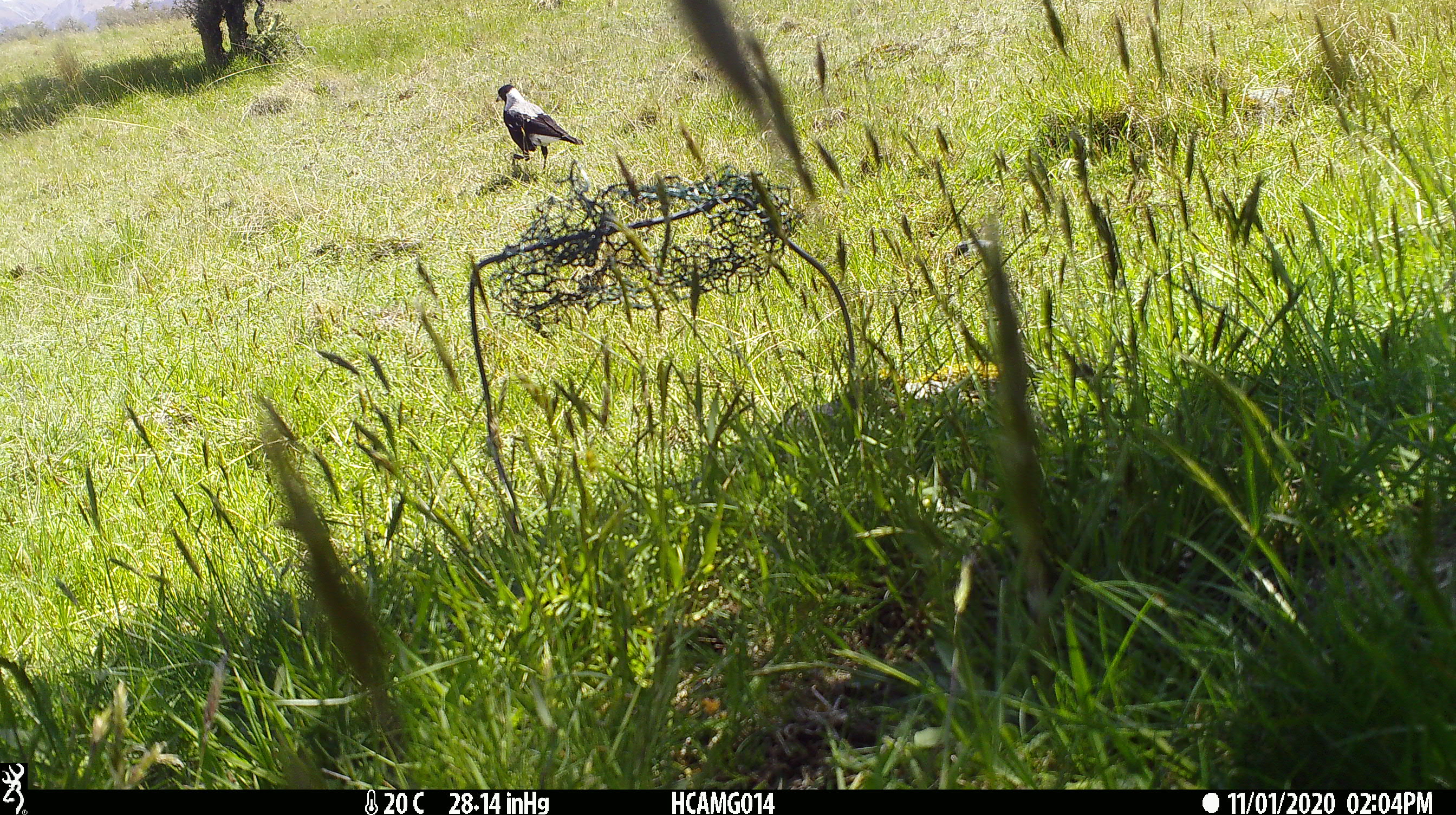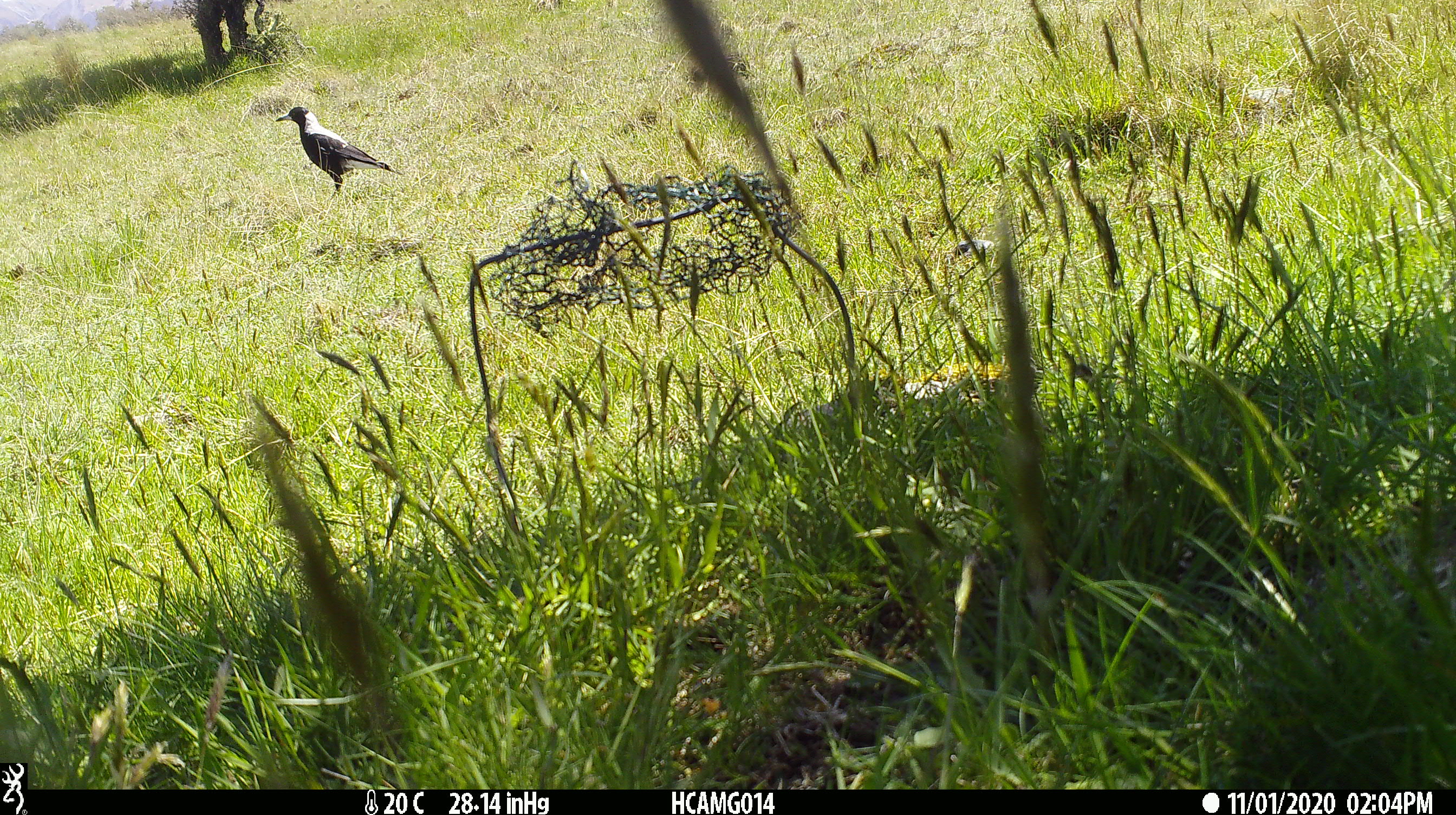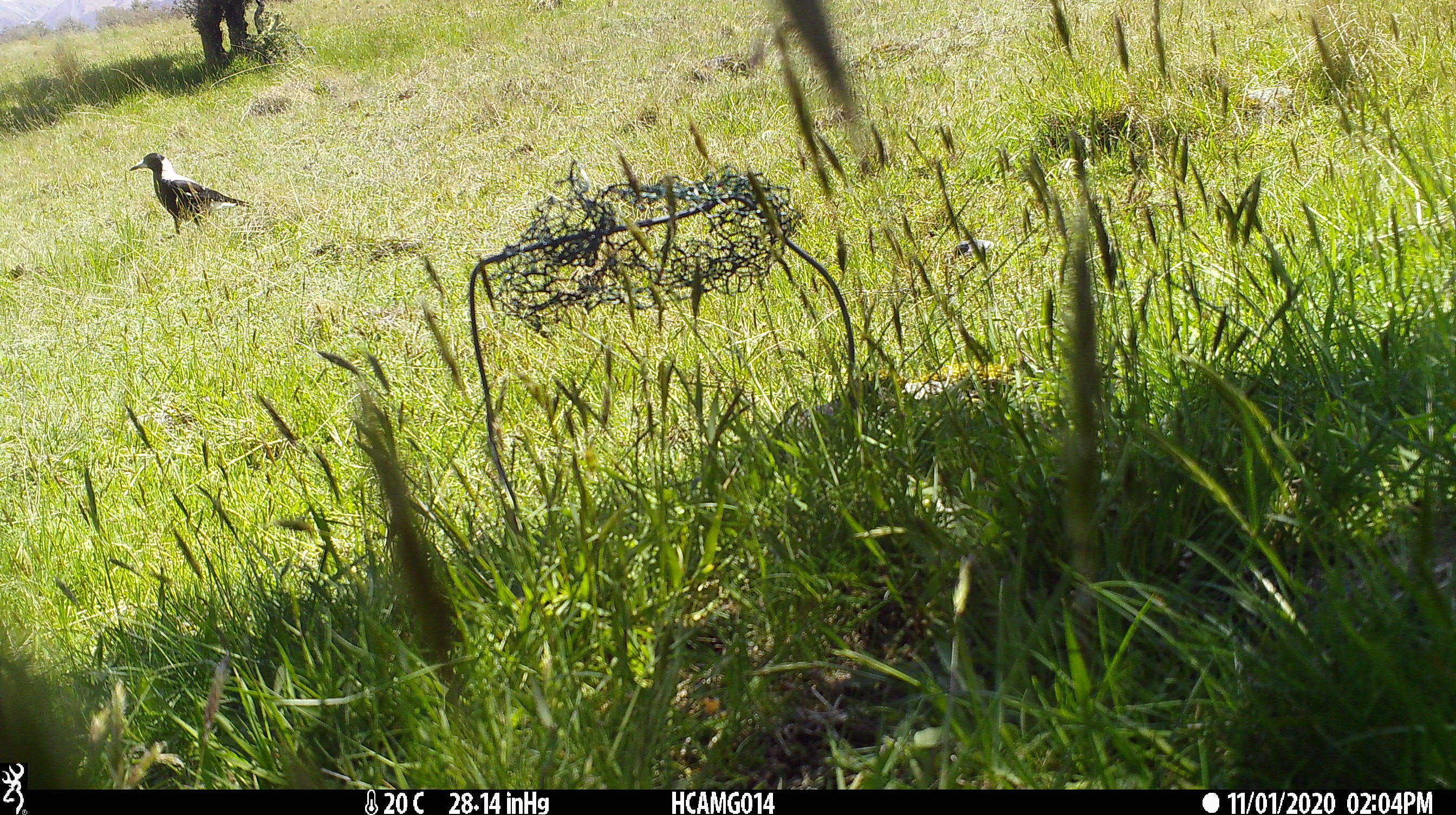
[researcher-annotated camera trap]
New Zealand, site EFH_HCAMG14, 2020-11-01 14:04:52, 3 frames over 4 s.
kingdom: Animalia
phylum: Chordata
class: Aves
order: Passeriformes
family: Artamidae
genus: Gymnorhina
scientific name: Gymnorhina tibicen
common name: australian magpie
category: magpie